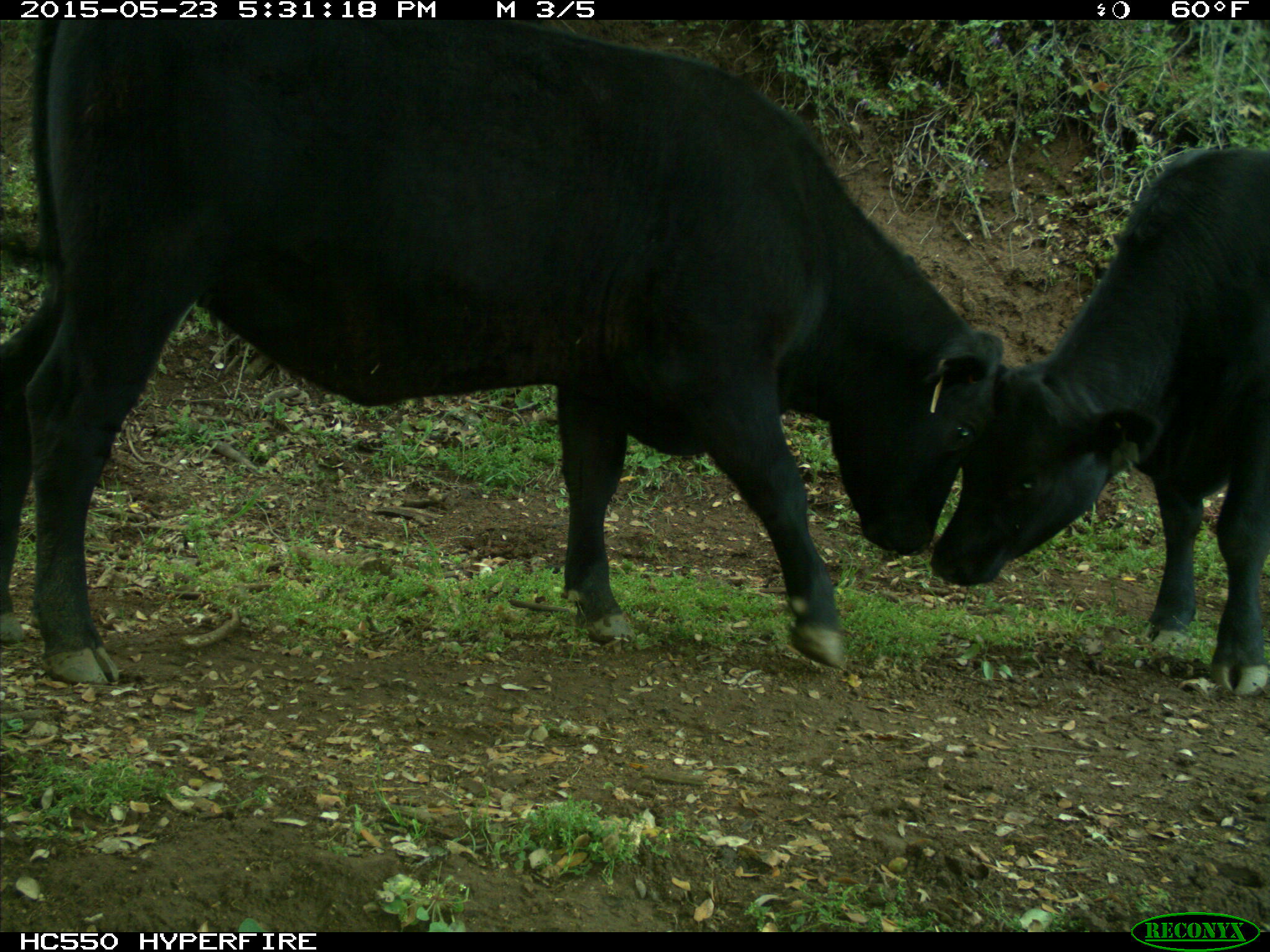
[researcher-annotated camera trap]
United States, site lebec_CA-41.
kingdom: Animalia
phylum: Chordata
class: Mammalia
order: Artiodactyla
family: Bovidae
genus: Bos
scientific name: Bos taurus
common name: domestic cow